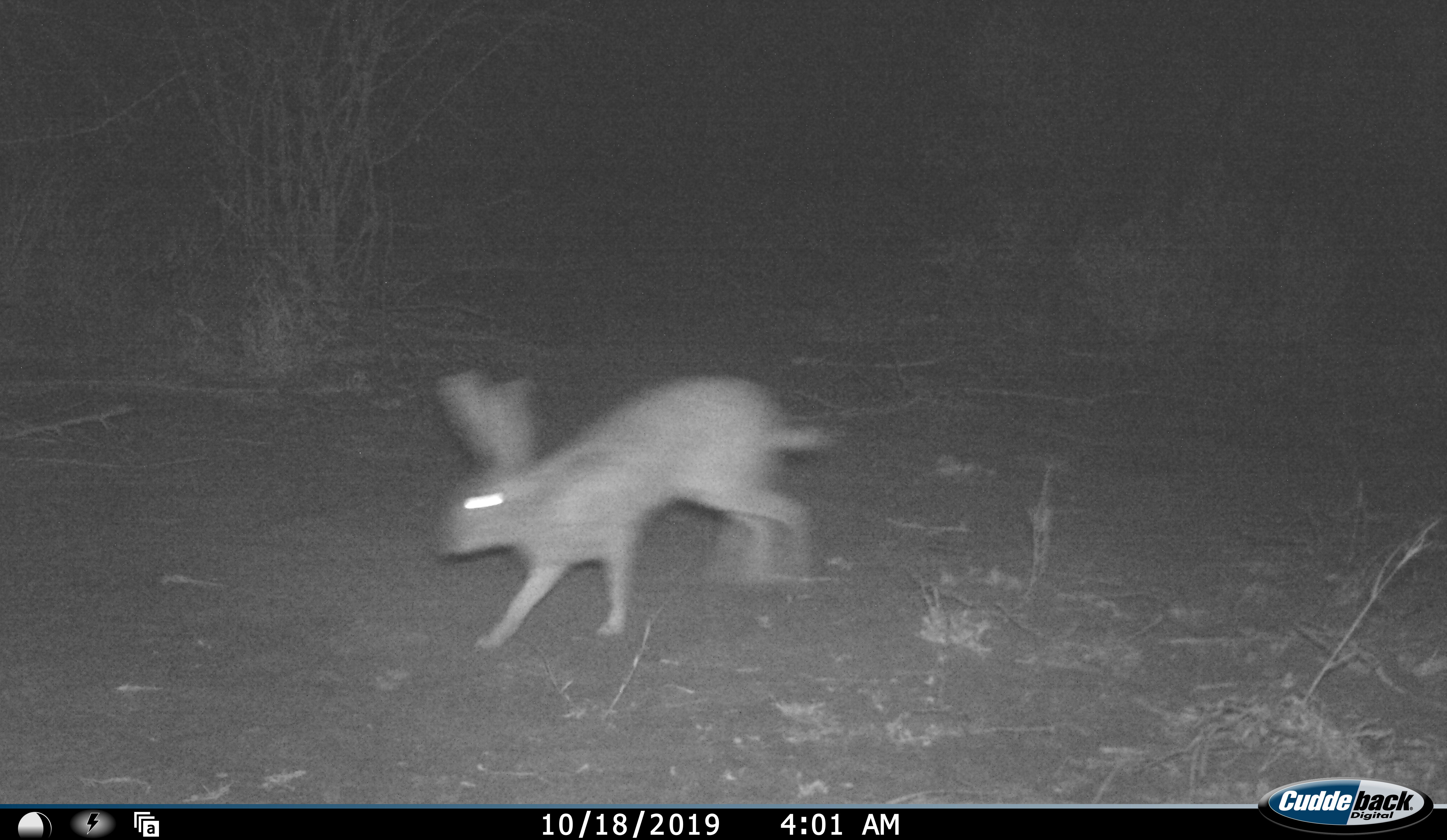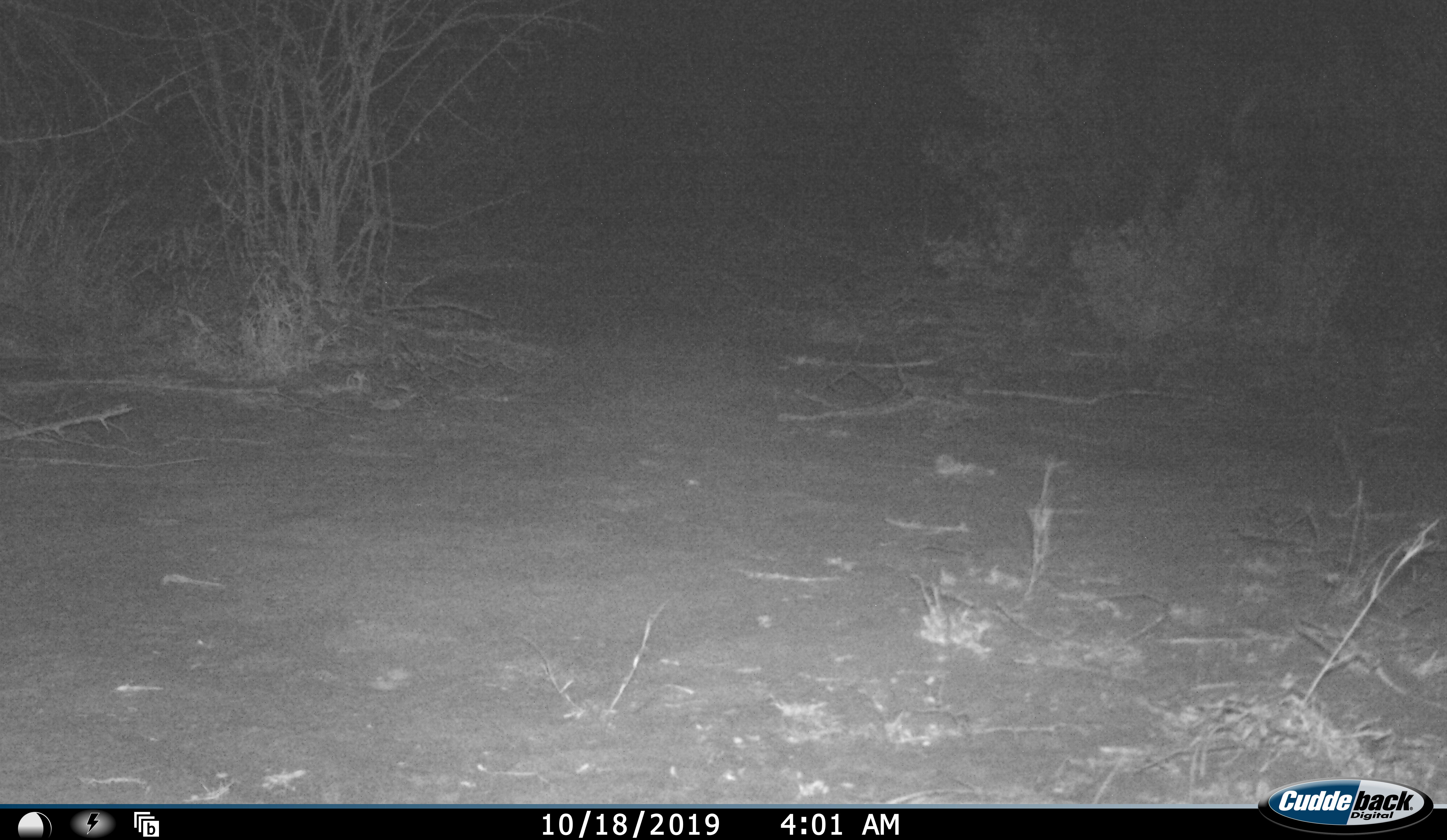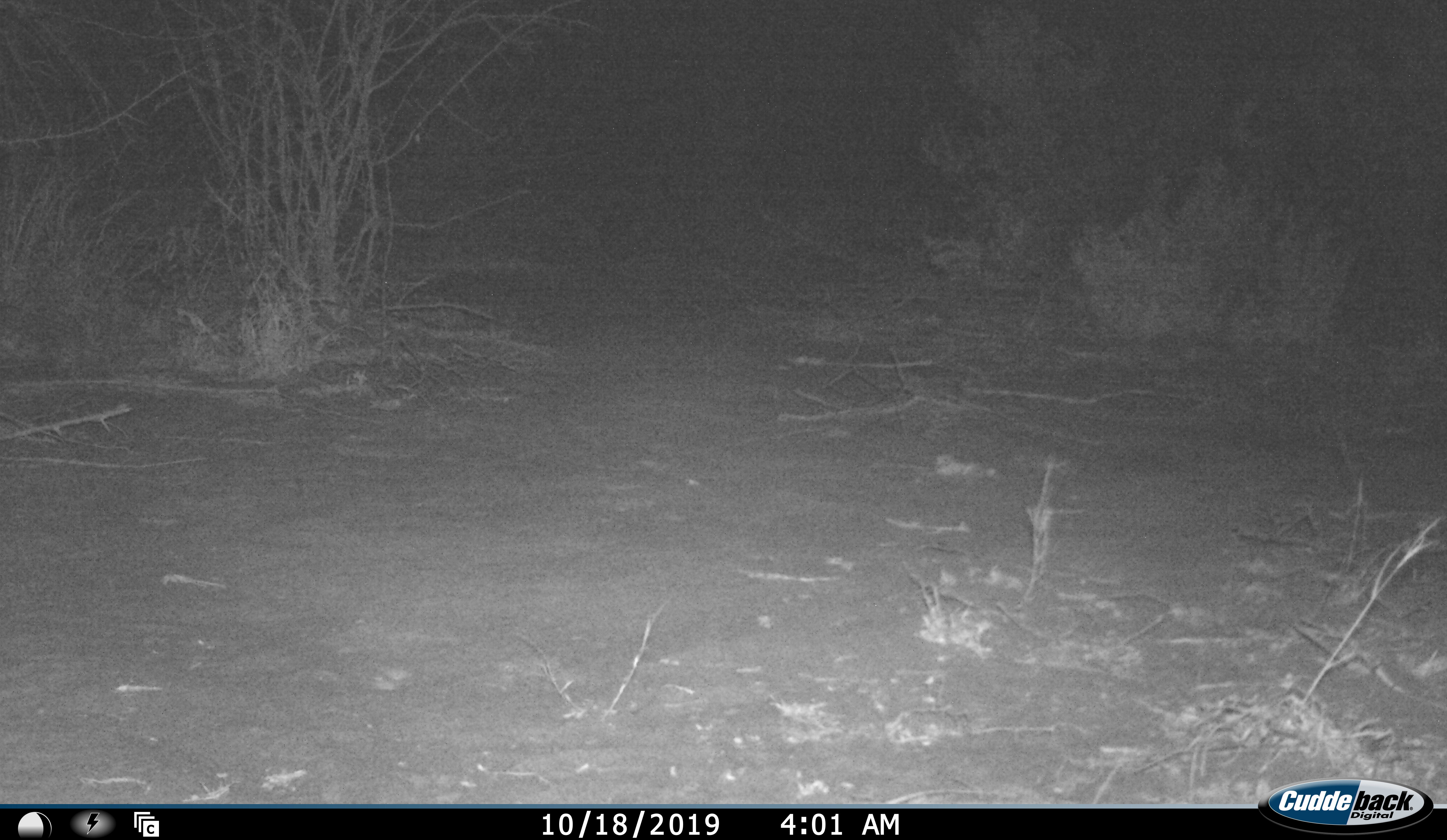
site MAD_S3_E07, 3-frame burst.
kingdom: Animalia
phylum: Chordata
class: Mammalia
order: Lagomorpha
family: Leporidae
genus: Lepus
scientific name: Lepus capensis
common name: cape hare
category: harecape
Harecape (cape hare) (Lepus capensis), count 1. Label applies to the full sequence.